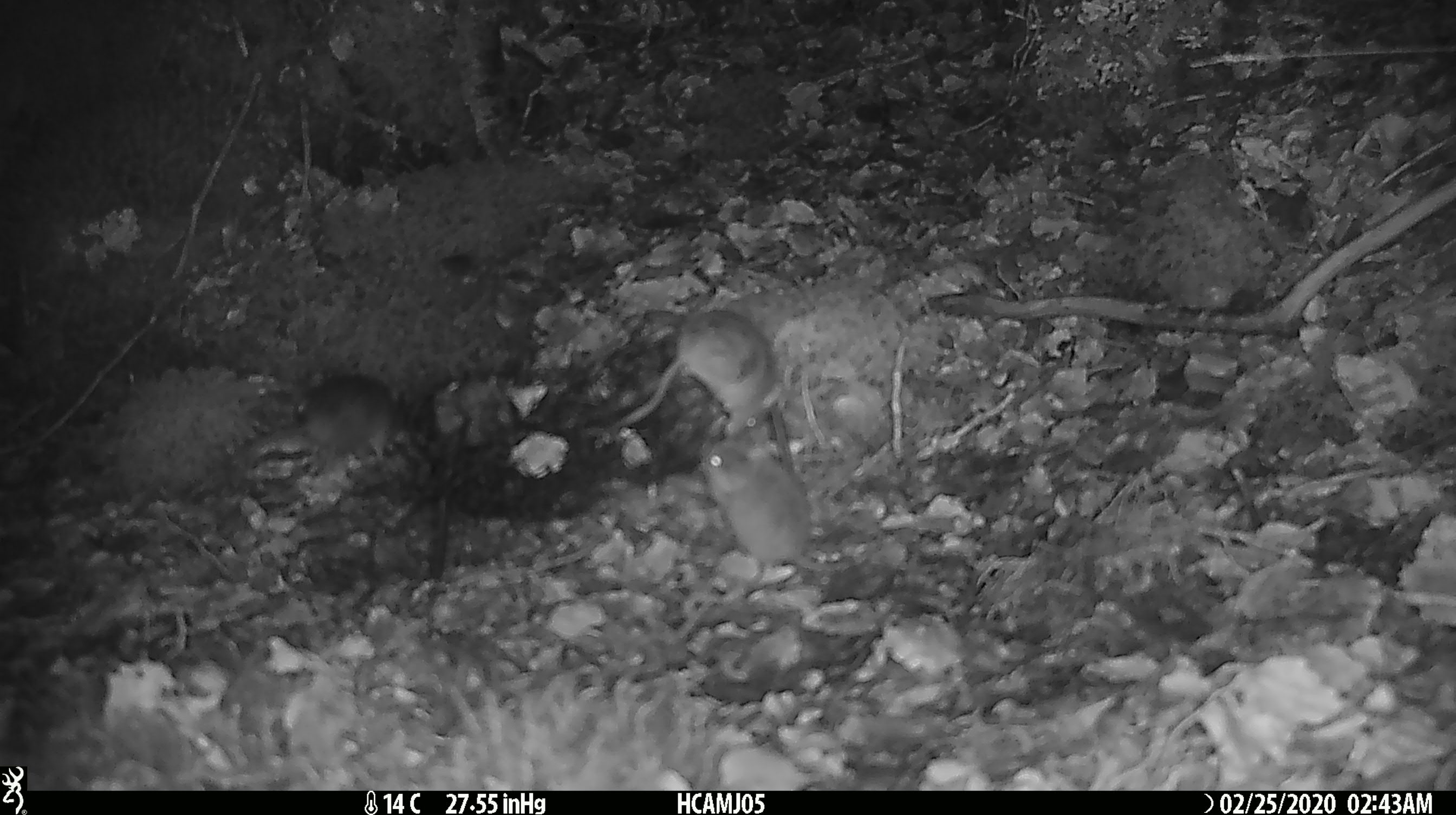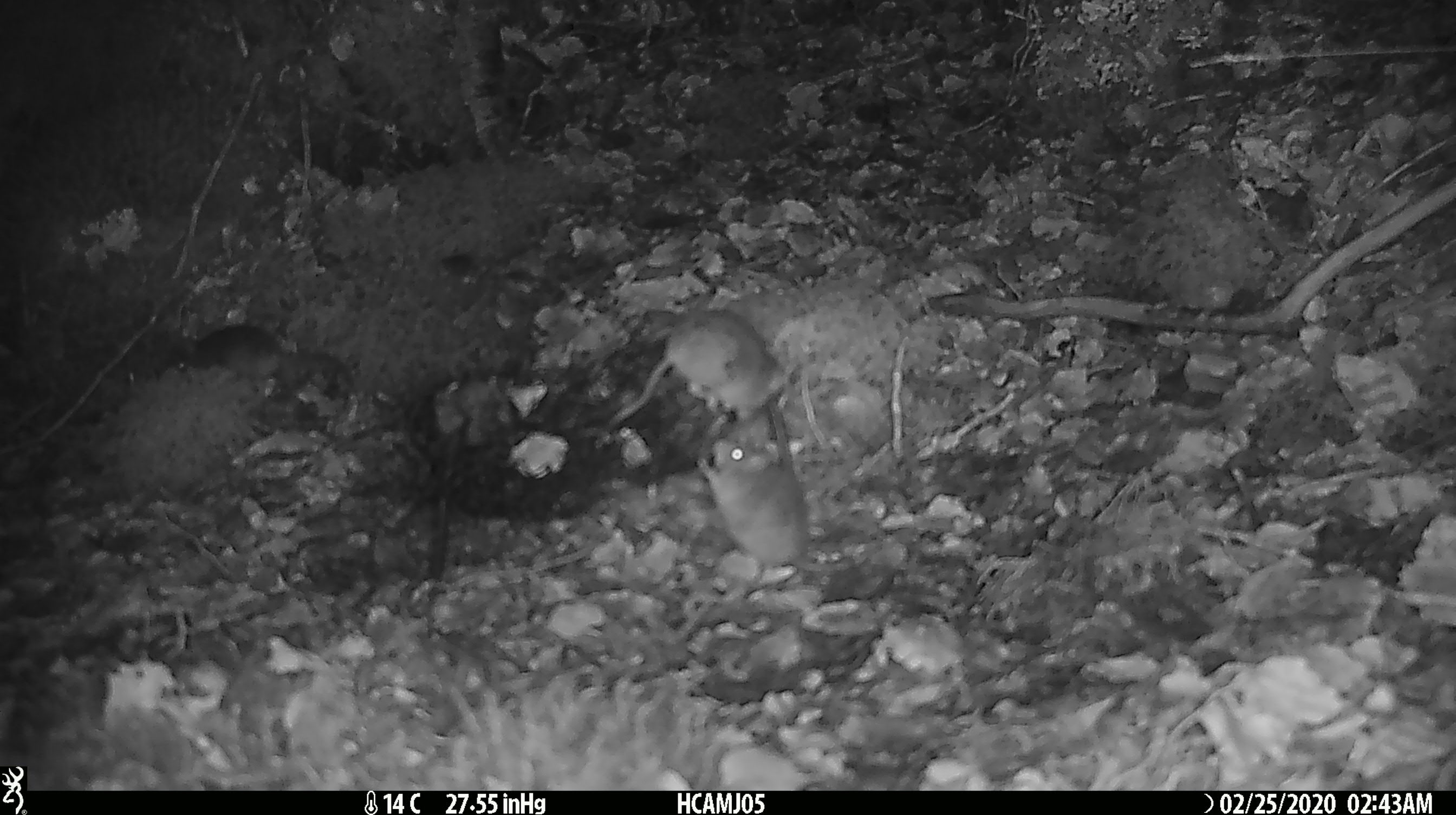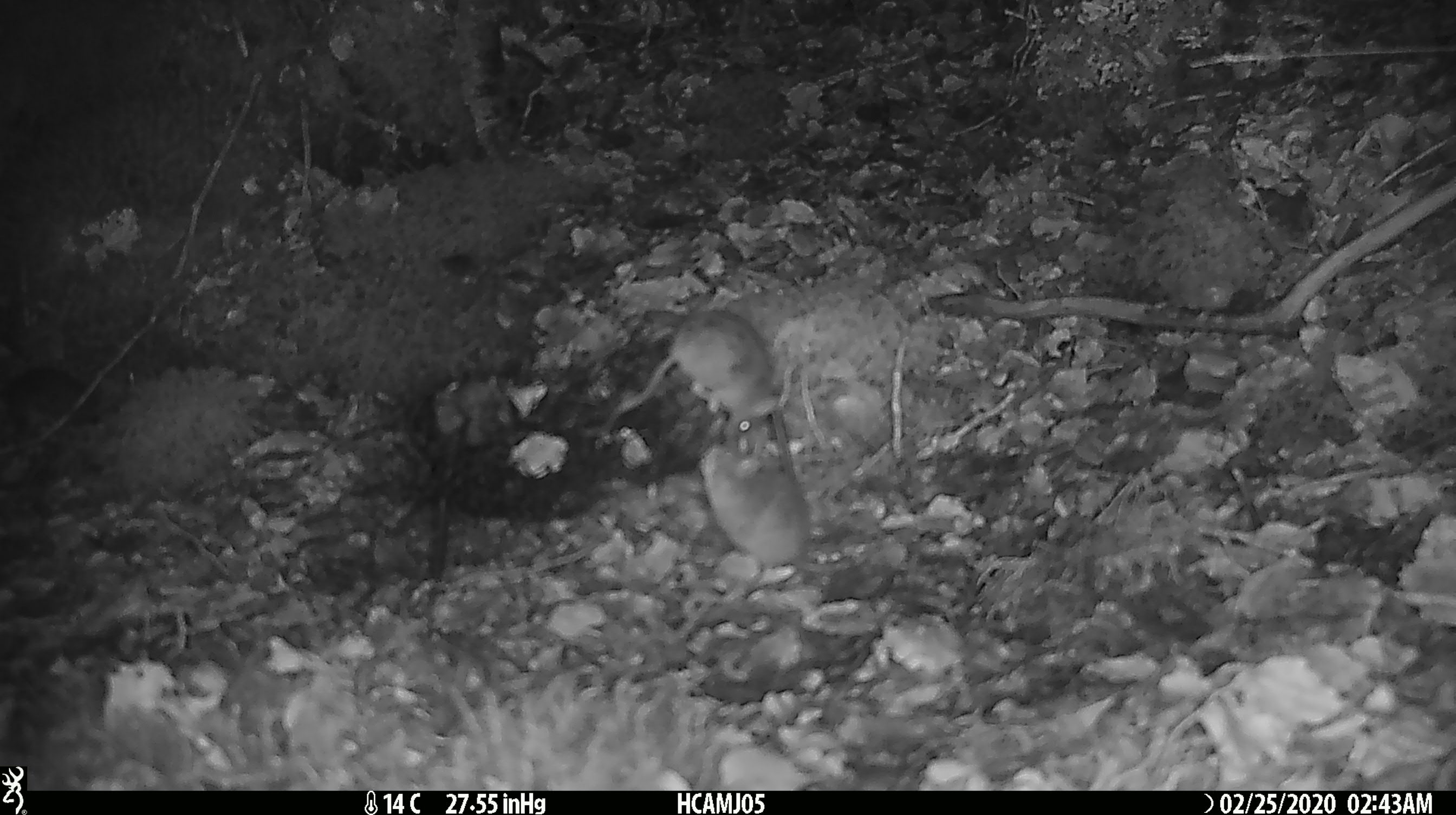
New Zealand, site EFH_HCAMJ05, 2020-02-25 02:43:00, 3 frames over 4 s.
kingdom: Animalia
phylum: Chordata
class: Mammalia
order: Rodentia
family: Muridae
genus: Mus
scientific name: Mus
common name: mouse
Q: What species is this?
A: Mouse (Mus).